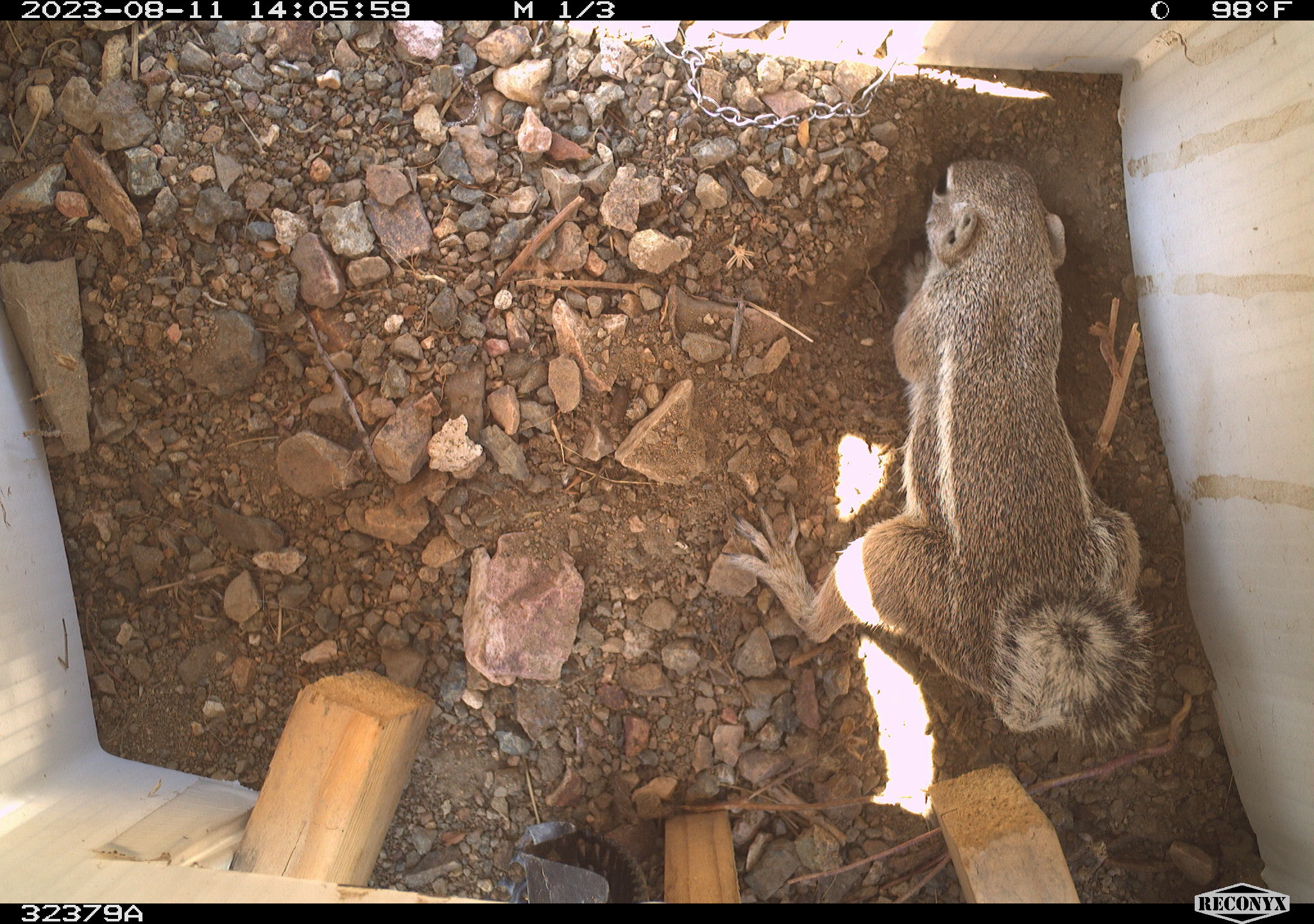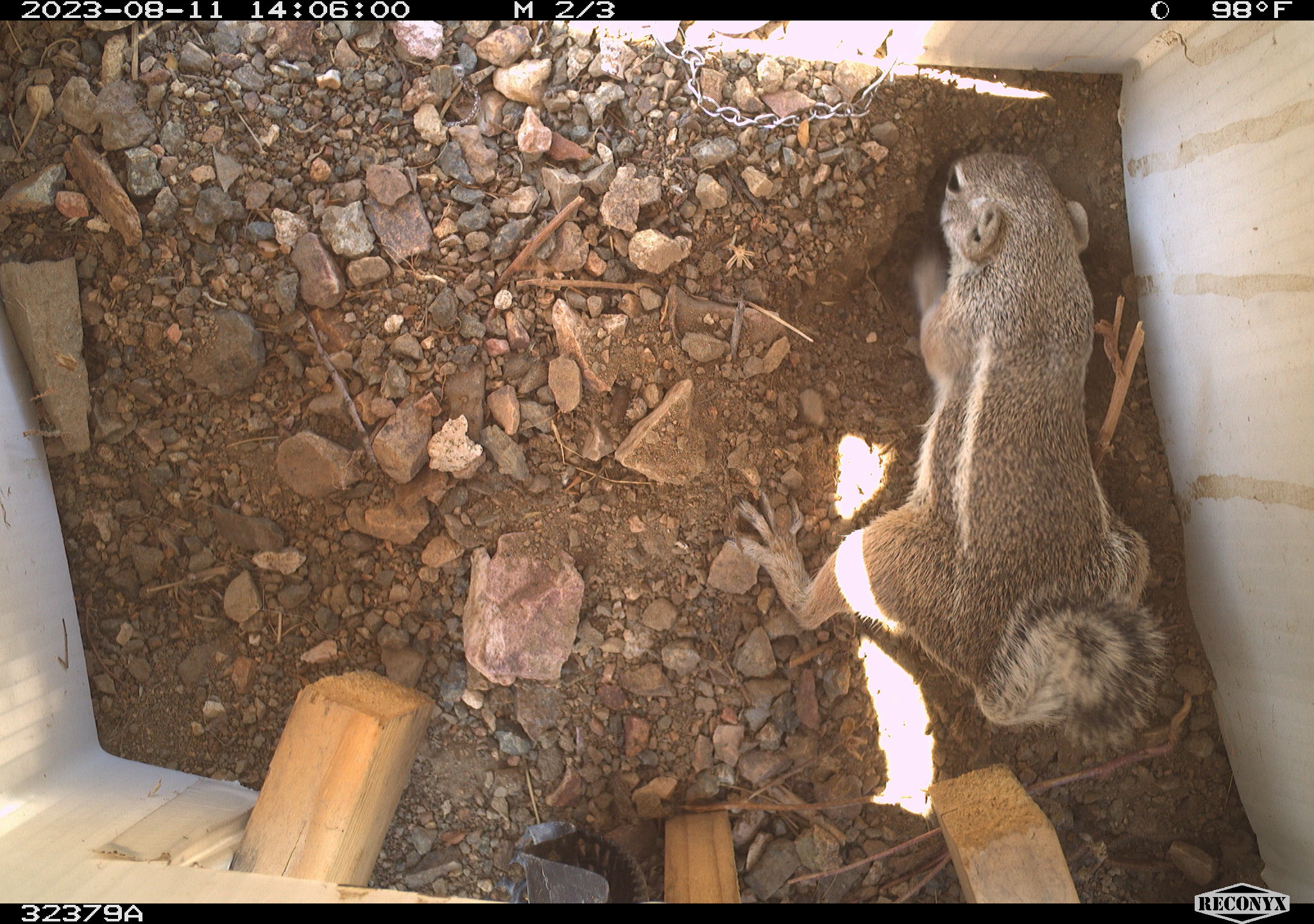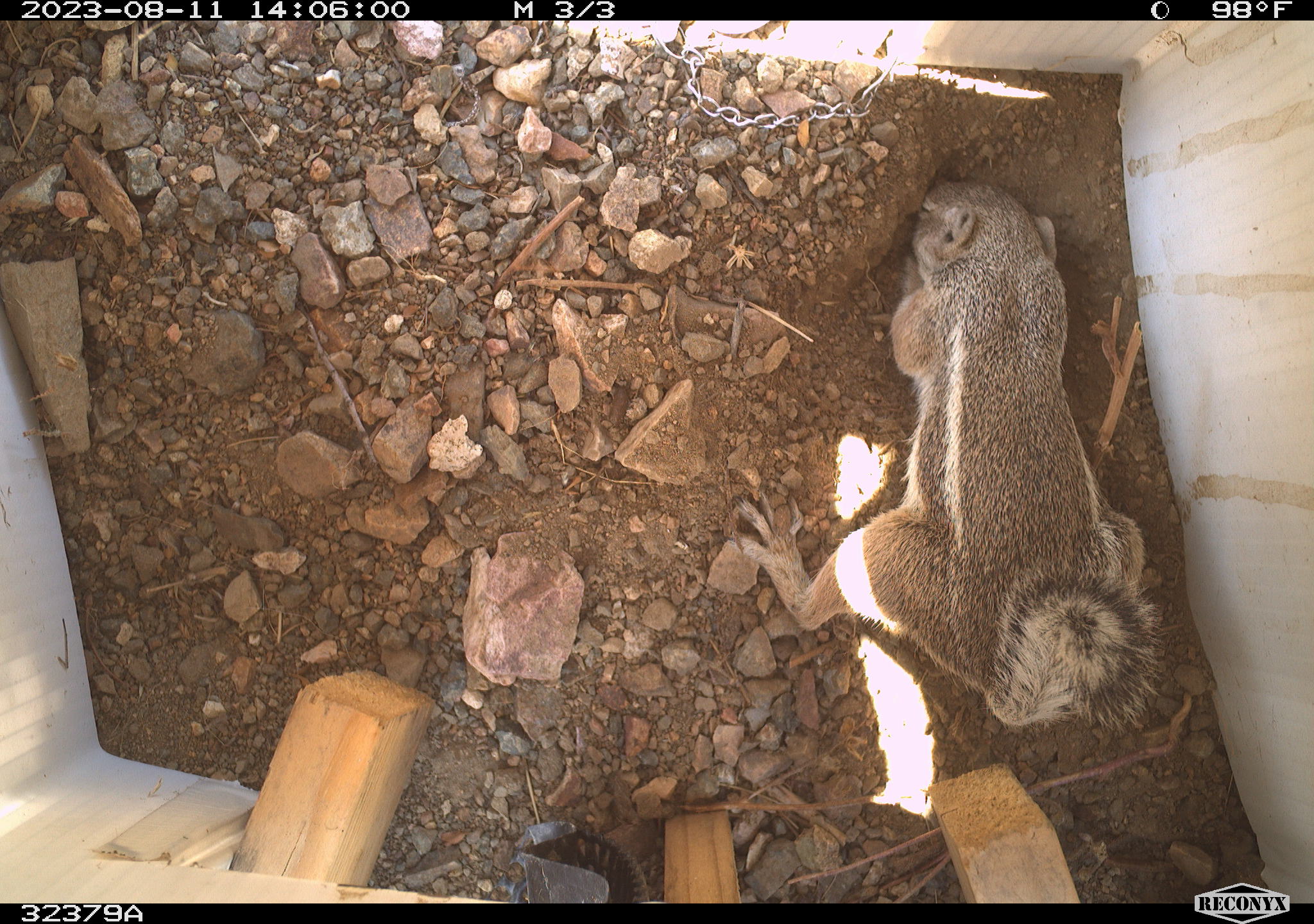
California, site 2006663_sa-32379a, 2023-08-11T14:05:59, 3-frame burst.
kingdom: Animalia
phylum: Chordata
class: Mammalia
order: Rodentia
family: Sciuridae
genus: Ammospermophilus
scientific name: Ammospermophilus leucurus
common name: white-tailed antelope squirrel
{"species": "white-tailed antelope squirrel (Ammospermophilus leucurus)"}